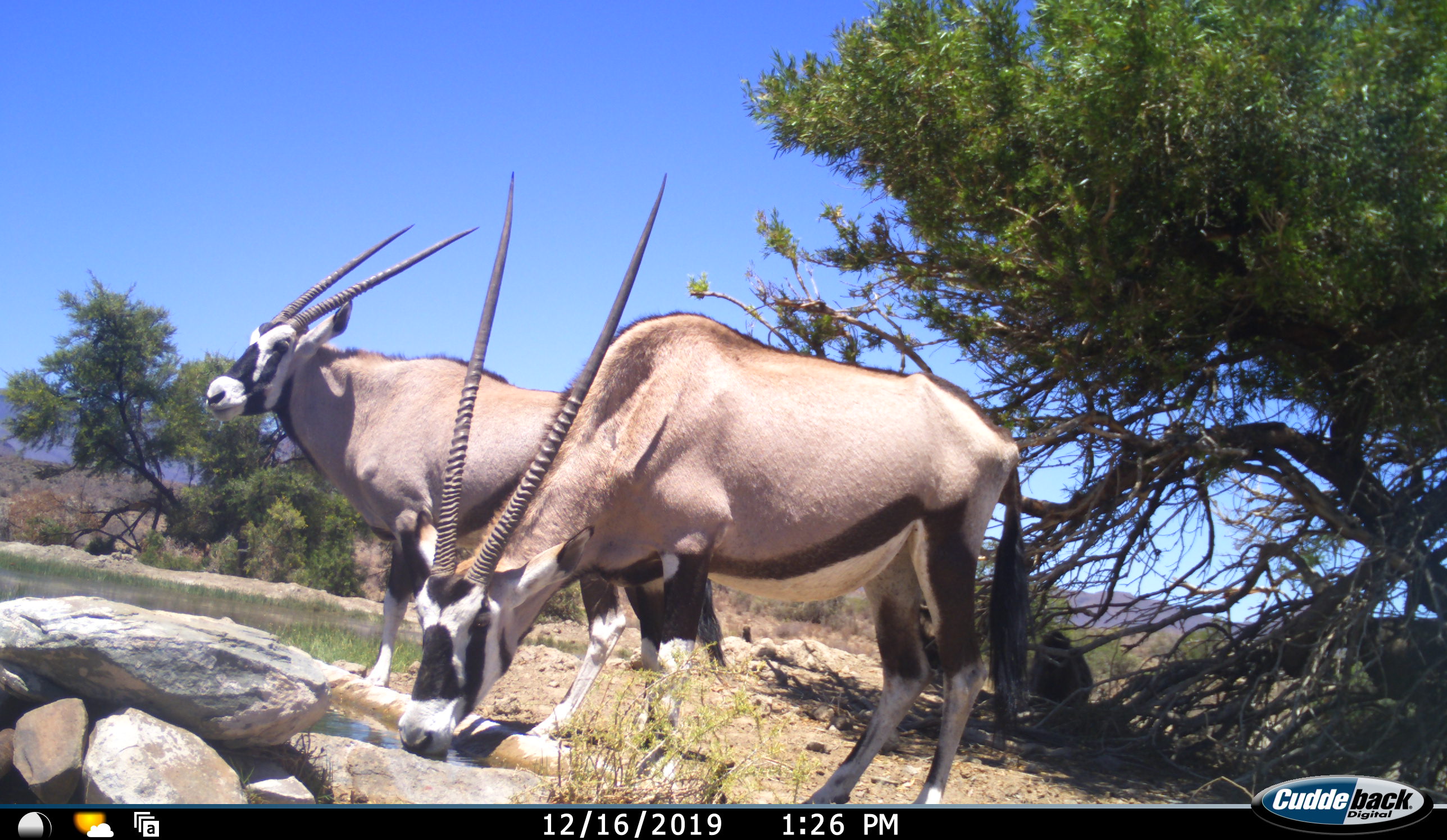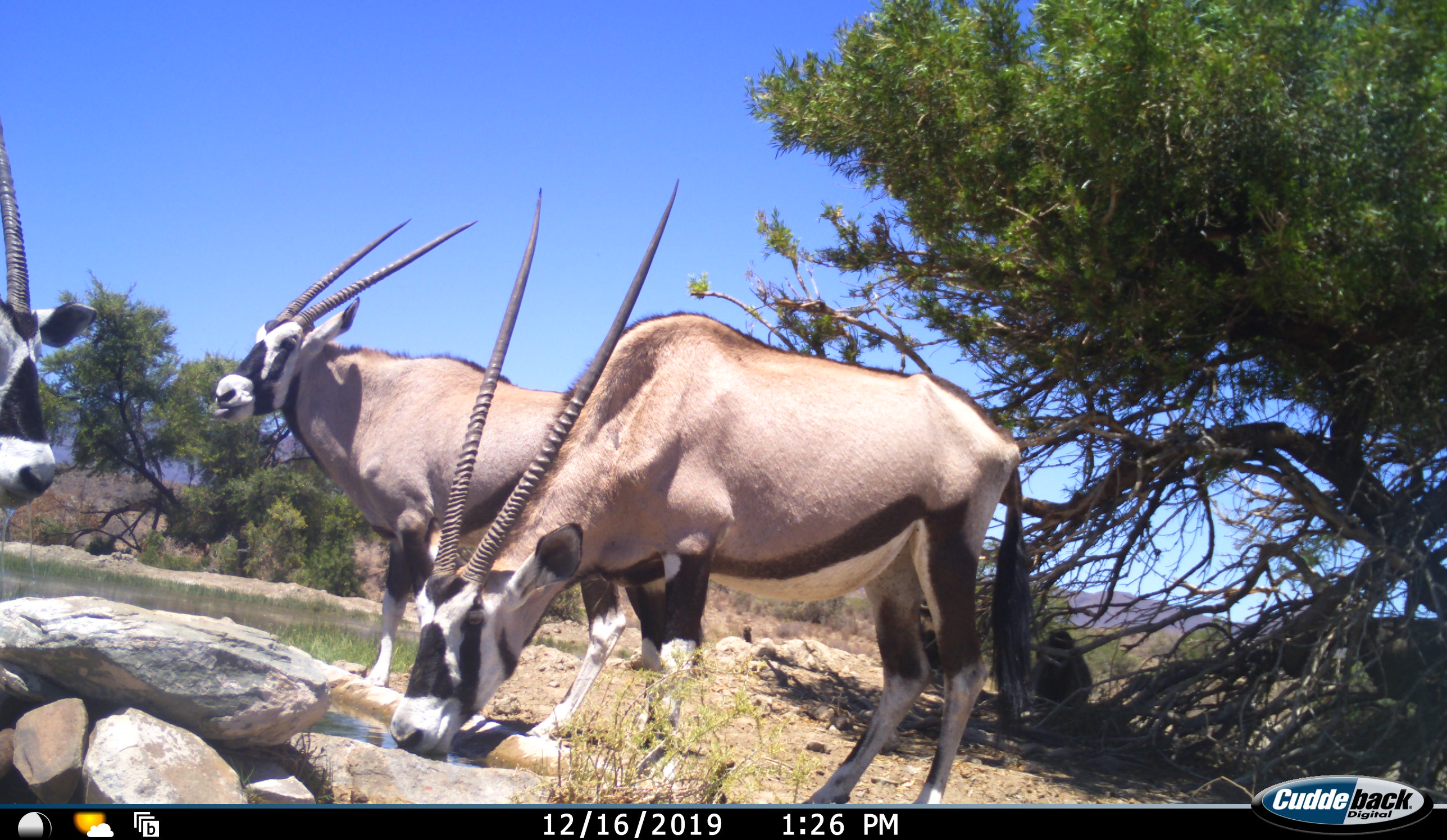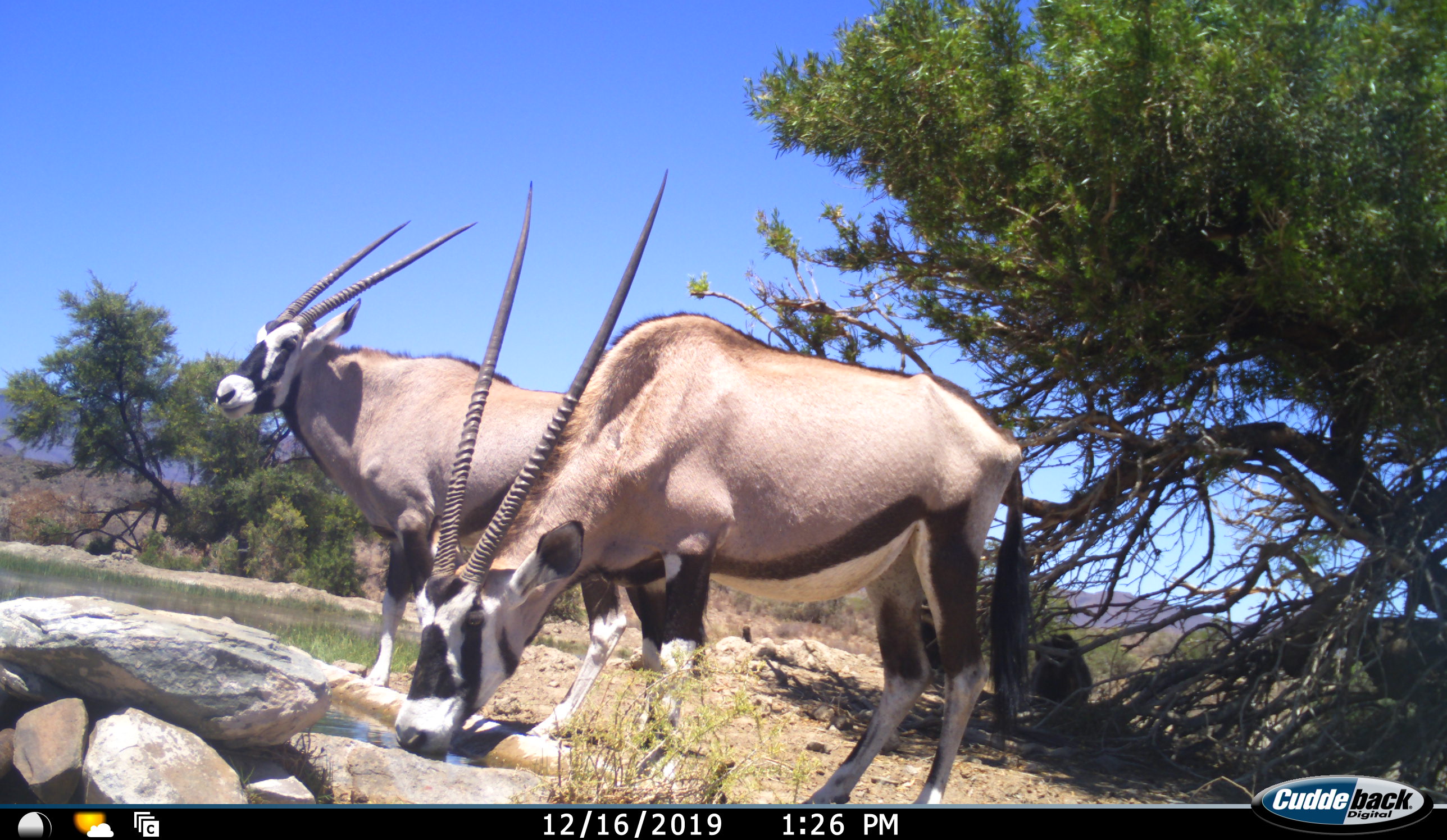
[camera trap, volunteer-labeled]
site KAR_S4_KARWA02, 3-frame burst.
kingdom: Animalia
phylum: Chordata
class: Mammalia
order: Artiodactyla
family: Bovidae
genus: Oryx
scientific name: Oryx gazella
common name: gemsbok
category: oryx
Oryx (gemsbok) (Oryx gazella), count 3. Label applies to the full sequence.